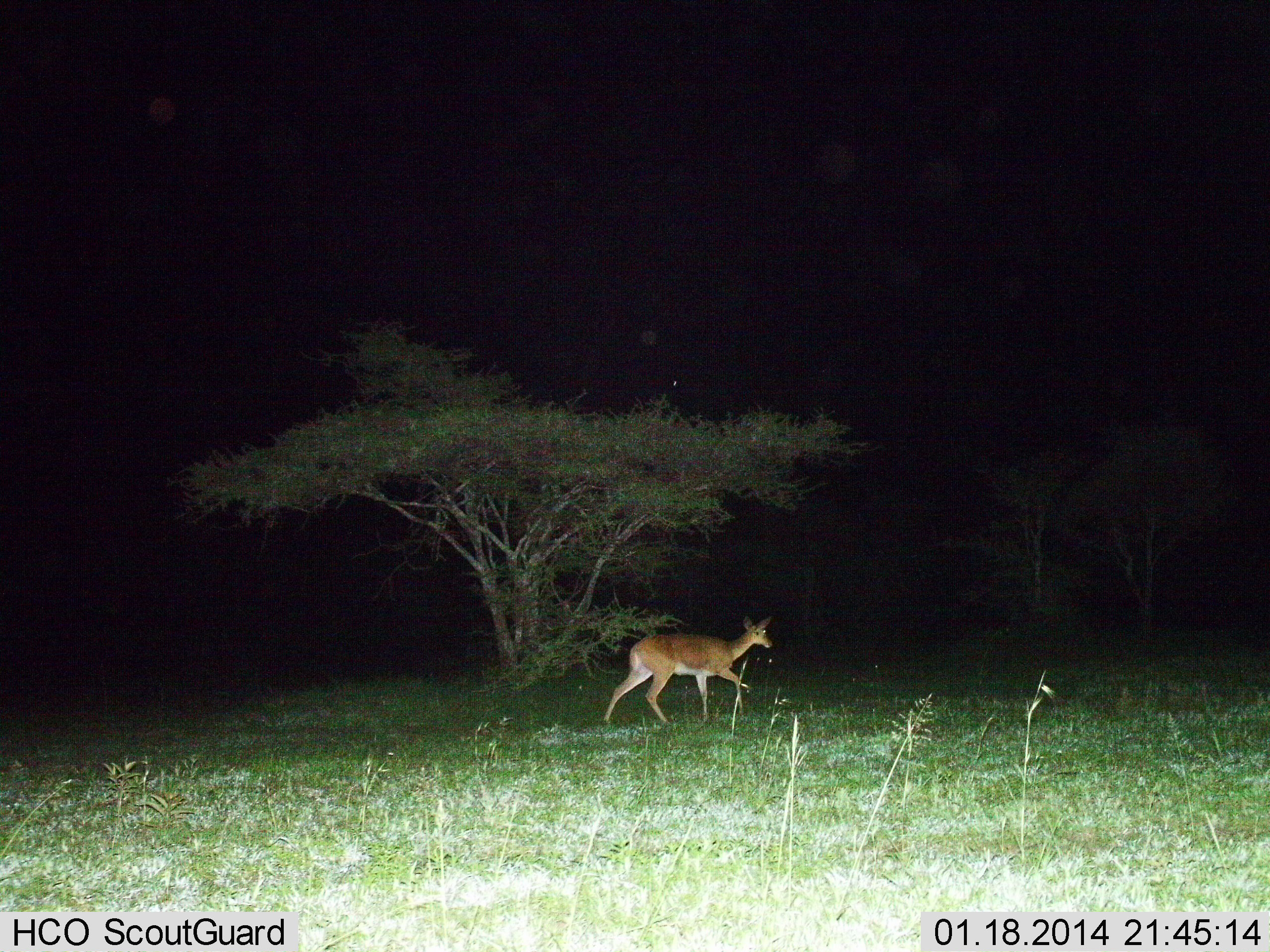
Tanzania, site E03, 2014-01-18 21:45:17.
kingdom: Animalia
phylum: Chordata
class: Mammalia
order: Artiodactyla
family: Bovidae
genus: Redunca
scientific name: Redunca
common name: reedbuck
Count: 1.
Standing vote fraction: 0%.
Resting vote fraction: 0%.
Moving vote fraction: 100%.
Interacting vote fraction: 0%.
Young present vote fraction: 0%.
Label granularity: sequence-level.